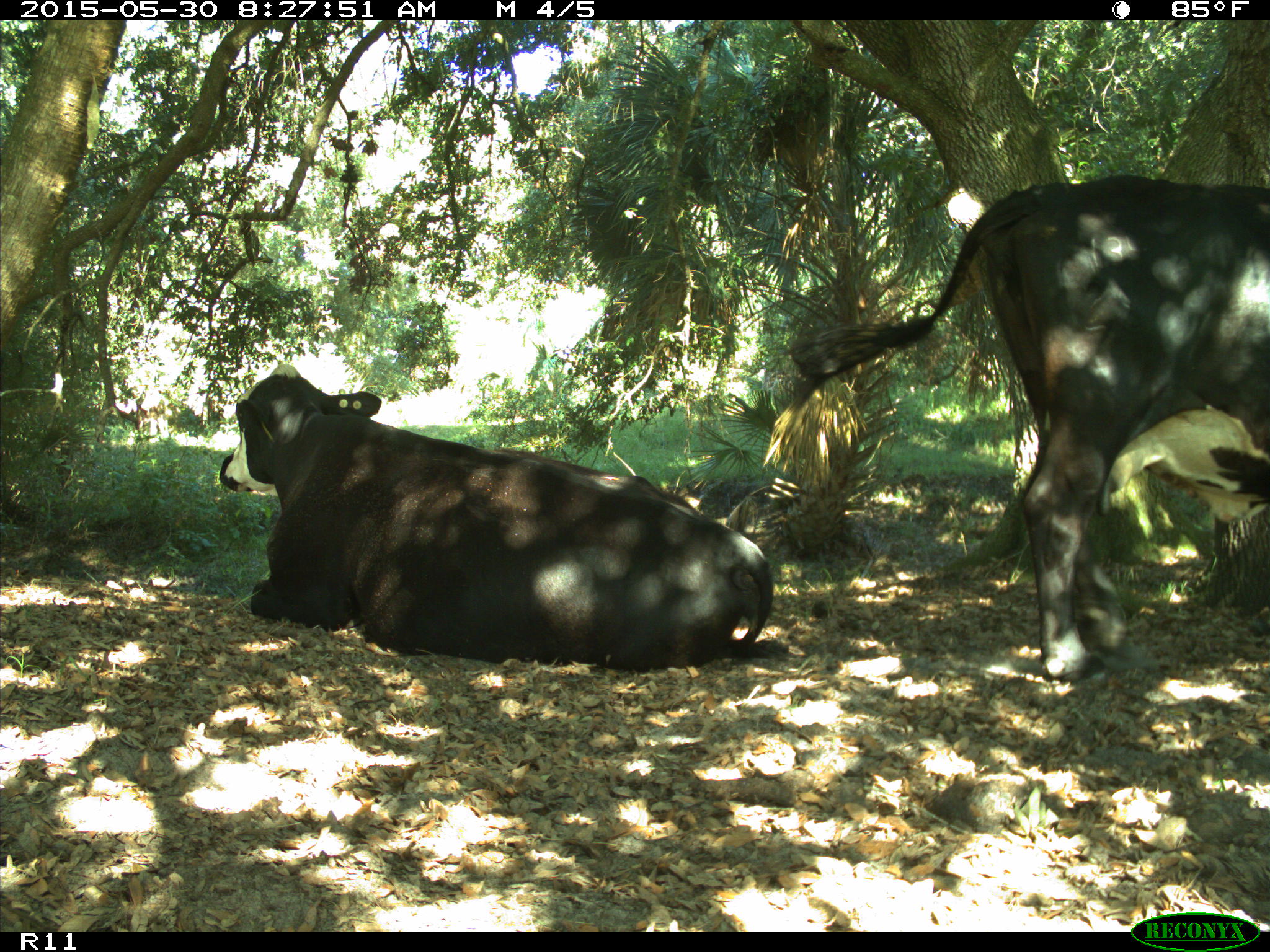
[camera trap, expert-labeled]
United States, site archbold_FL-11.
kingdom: Animalia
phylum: Chordata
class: Mammalia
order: Artiodactyla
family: Bovidae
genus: Bos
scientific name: Bos taurus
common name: domestic cow